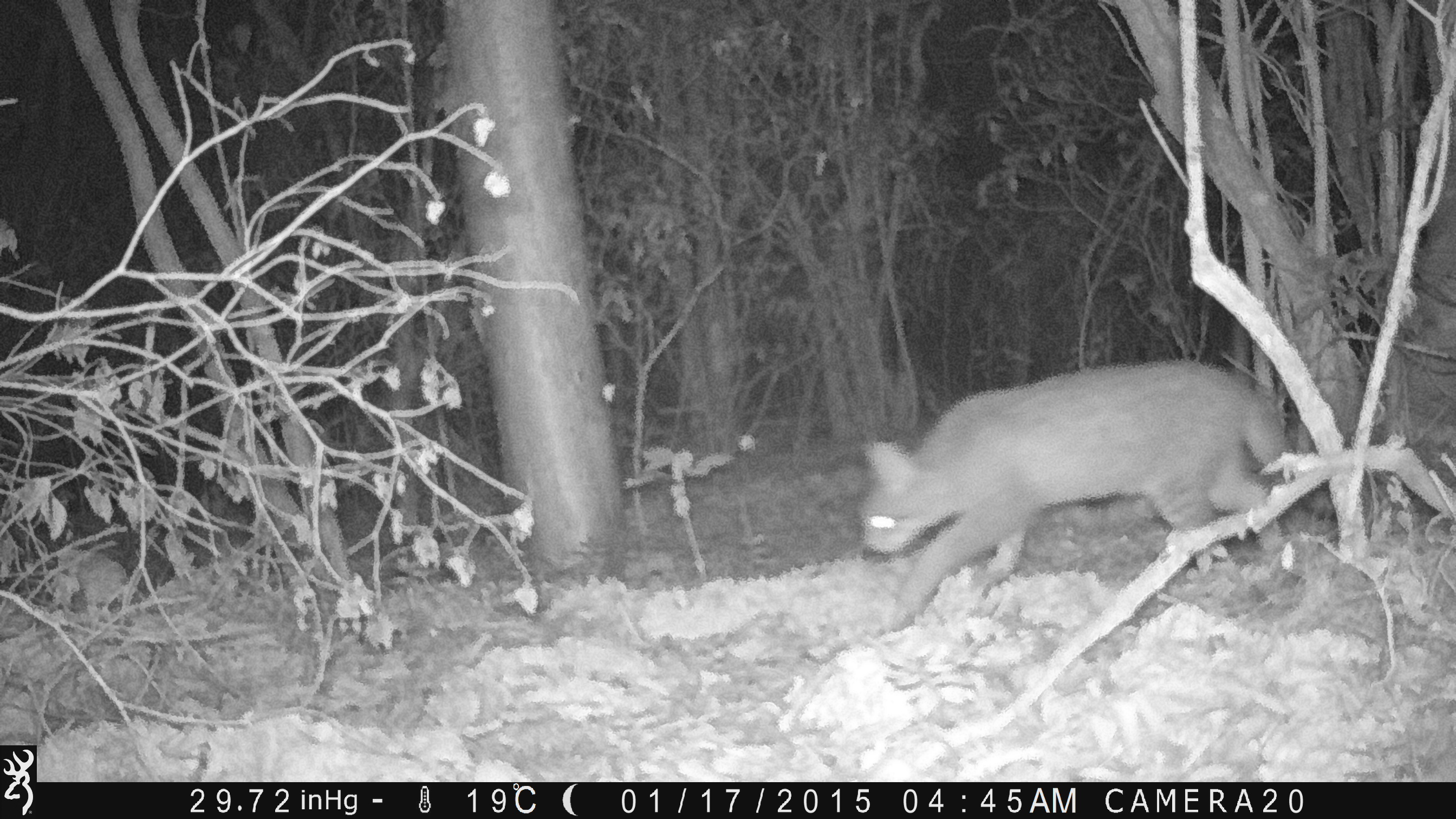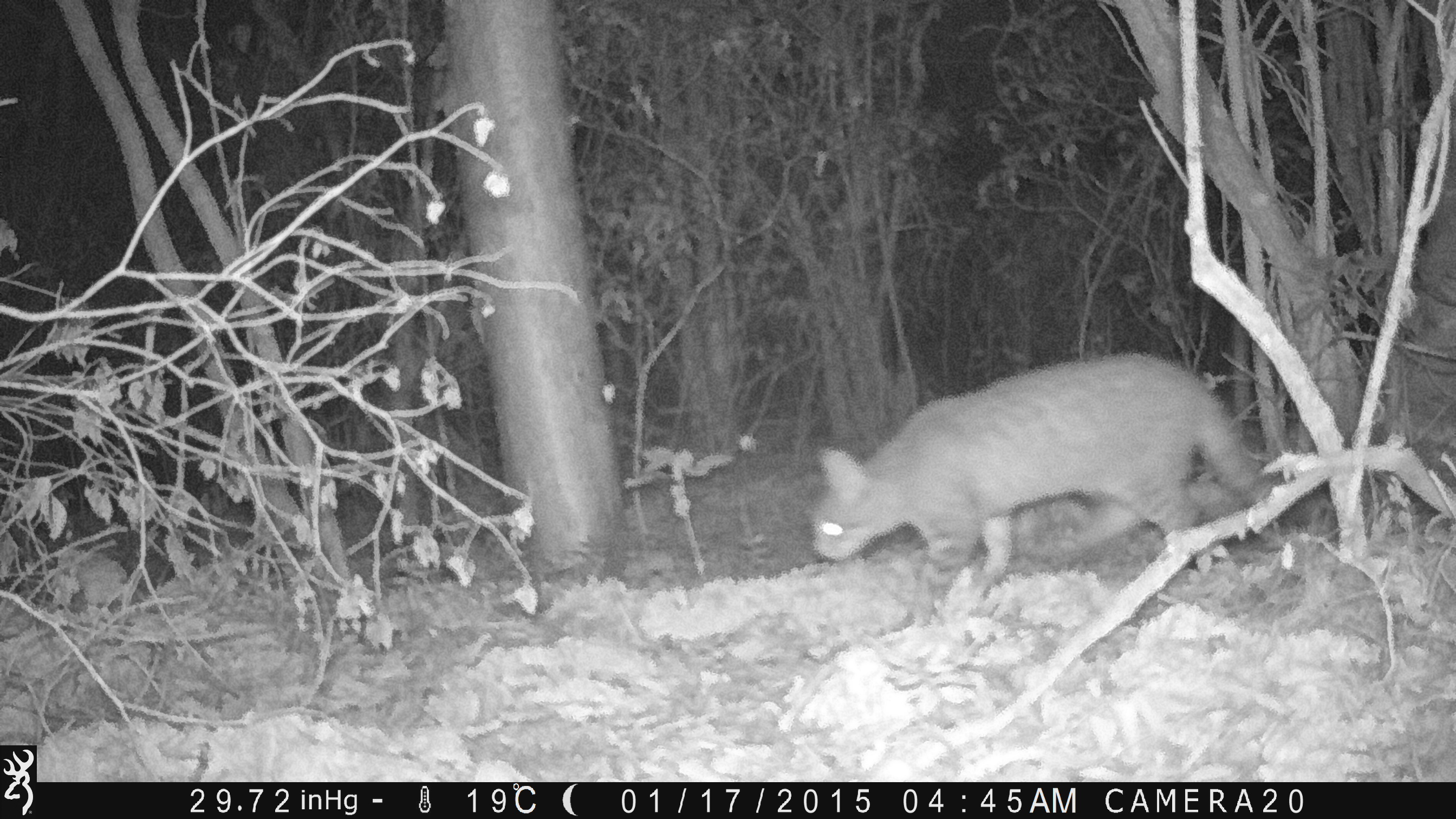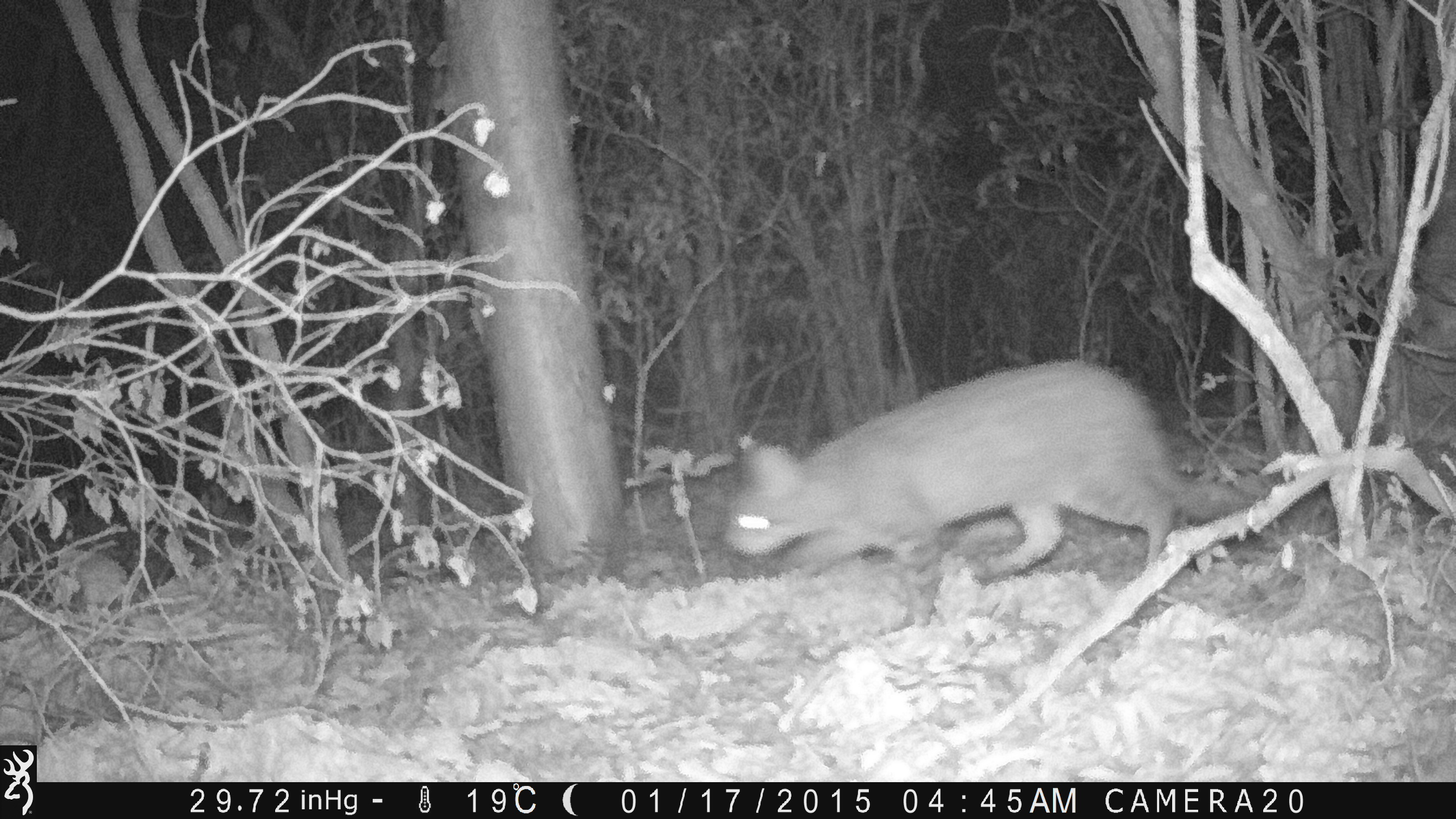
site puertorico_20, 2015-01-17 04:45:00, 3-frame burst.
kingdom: Animalia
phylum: Chordata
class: Mammalia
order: Carnivora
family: Felidae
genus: Felis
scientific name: Felis catus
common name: cat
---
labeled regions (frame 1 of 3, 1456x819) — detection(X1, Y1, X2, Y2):
cat: detection(854, 361, 1302, 631)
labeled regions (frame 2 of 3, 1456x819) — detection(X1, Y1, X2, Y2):
cat: detection(801, 352, 1328, 610)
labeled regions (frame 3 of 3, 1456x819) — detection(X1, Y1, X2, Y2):
cat: detection(712, 353, 1276, 620)